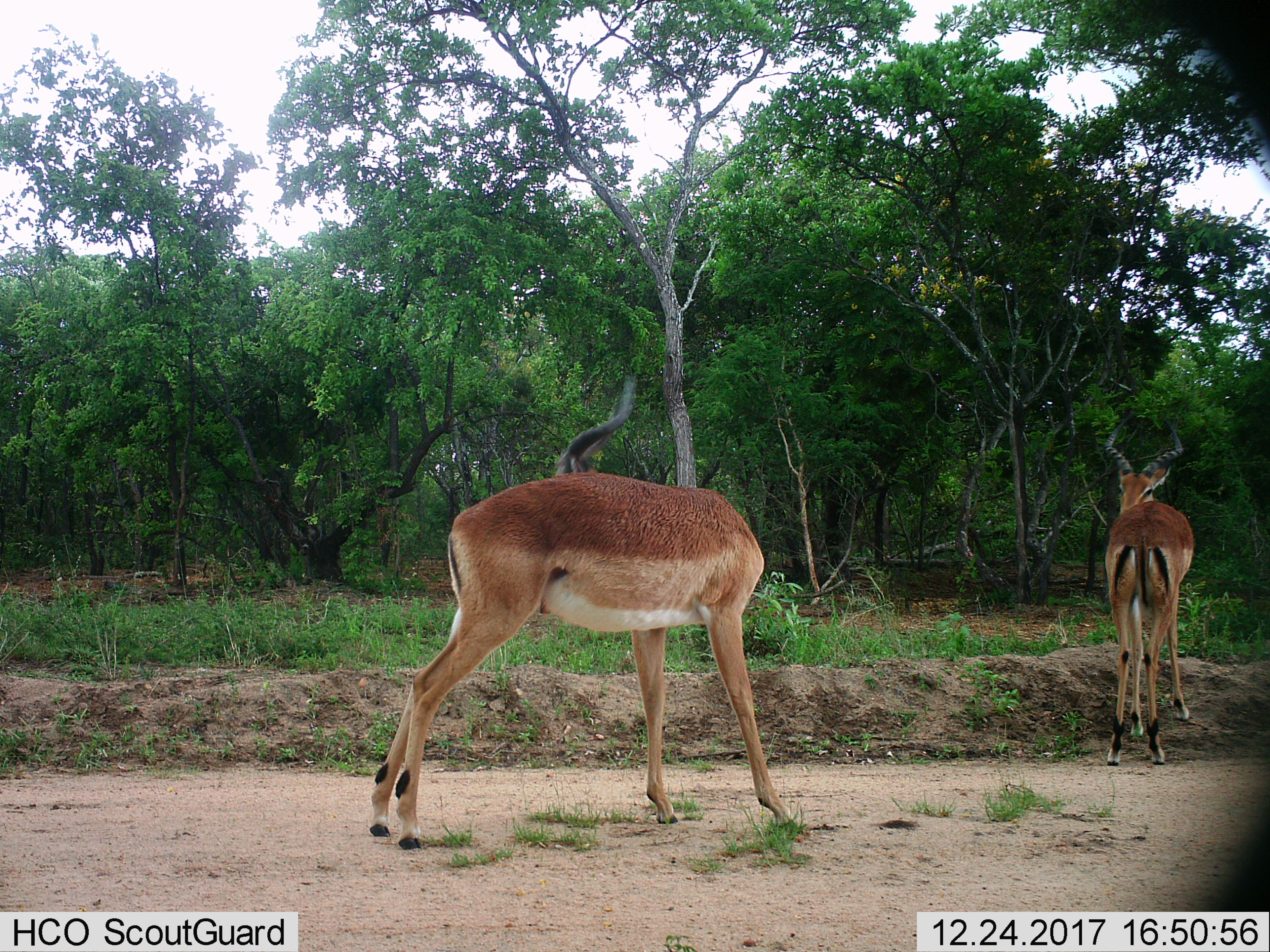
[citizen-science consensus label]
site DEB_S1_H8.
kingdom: Animalia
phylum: Chordata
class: Mammalia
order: Artiodactyla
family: Bovidae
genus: Aepyceros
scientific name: Aepyceros melampus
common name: impala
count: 2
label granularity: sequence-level